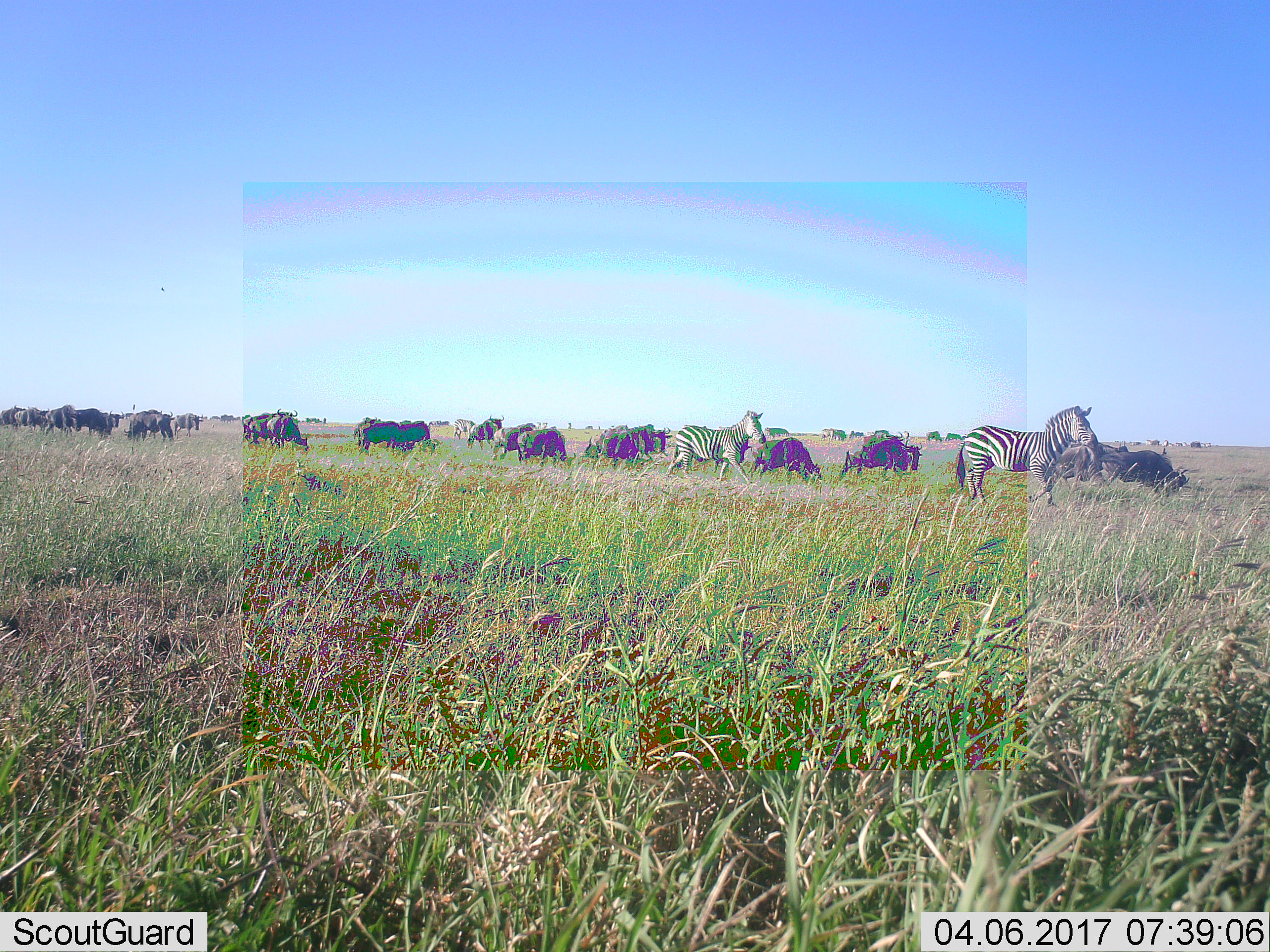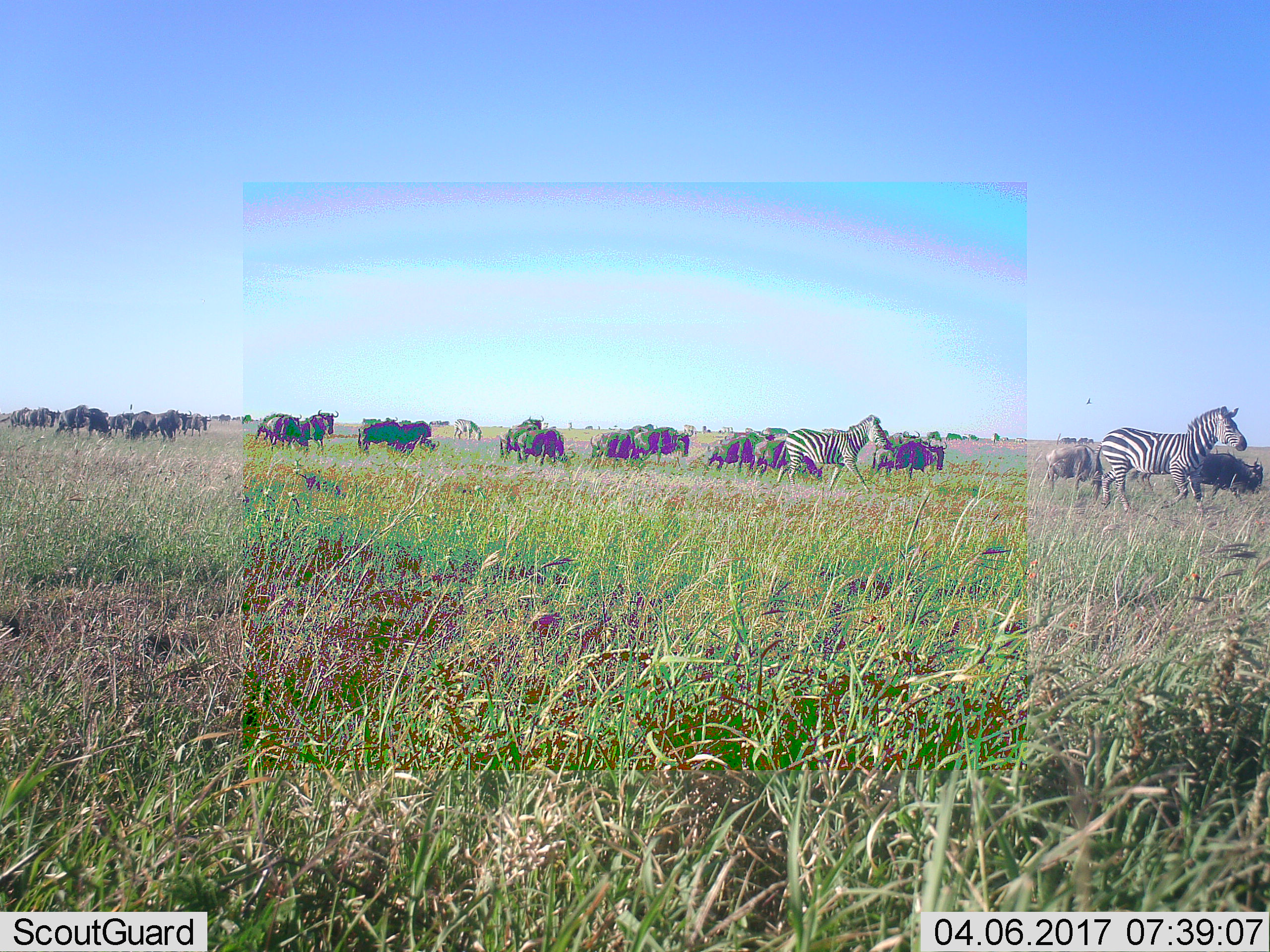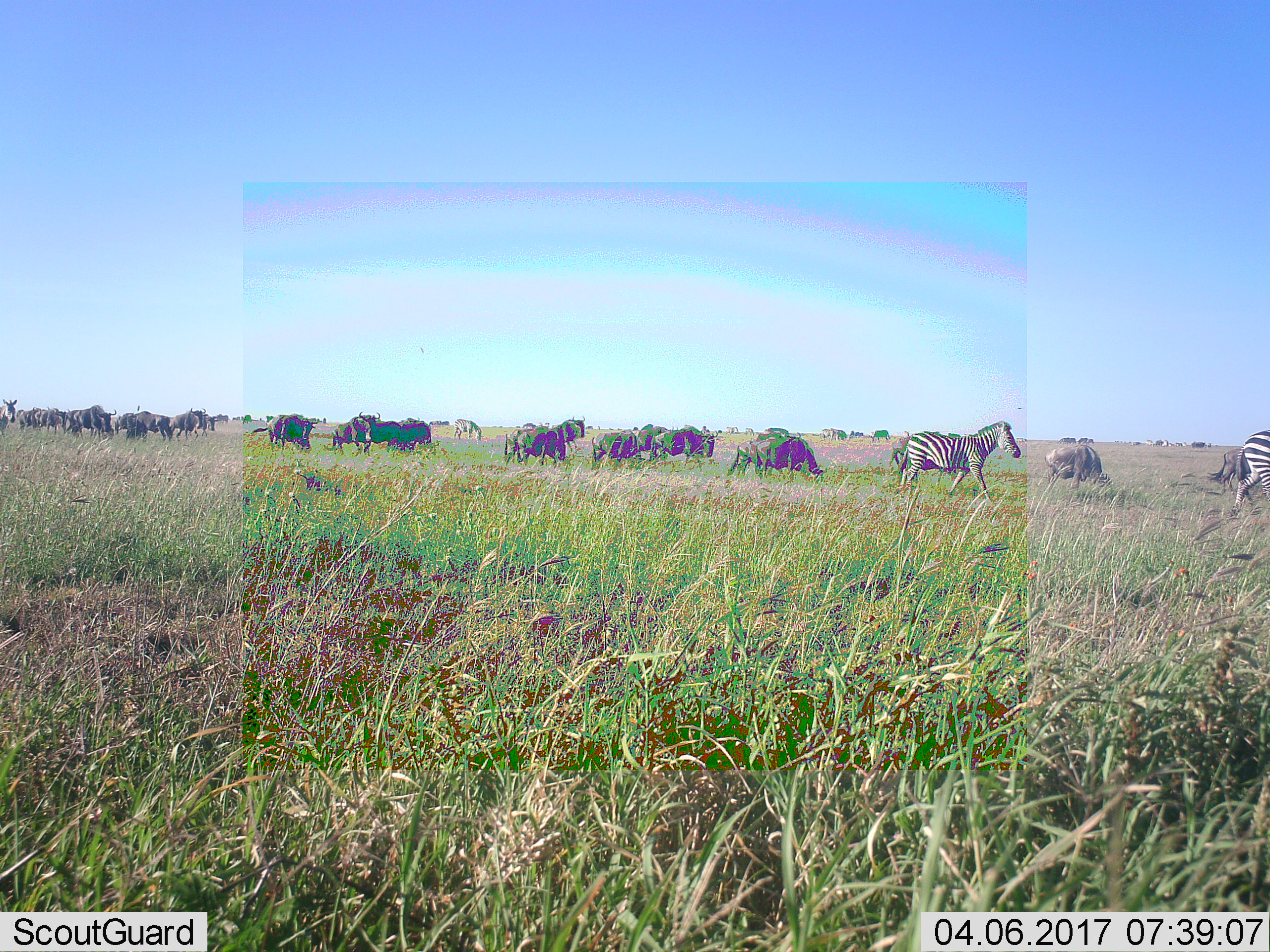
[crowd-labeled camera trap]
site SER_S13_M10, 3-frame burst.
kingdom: Animalia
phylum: Chordata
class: Mammalia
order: Artiodactyla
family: Bovidae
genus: Connochaetes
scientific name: Connochaetes taurinus taurinus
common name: blue wildebeest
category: wildebeestblue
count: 11-50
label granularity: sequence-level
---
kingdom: Animalia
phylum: Chordata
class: Mammalia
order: Perissodactyla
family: Equidae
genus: Equus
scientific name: Equus quagga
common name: plains zebra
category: zebraplains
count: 4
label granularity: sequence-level